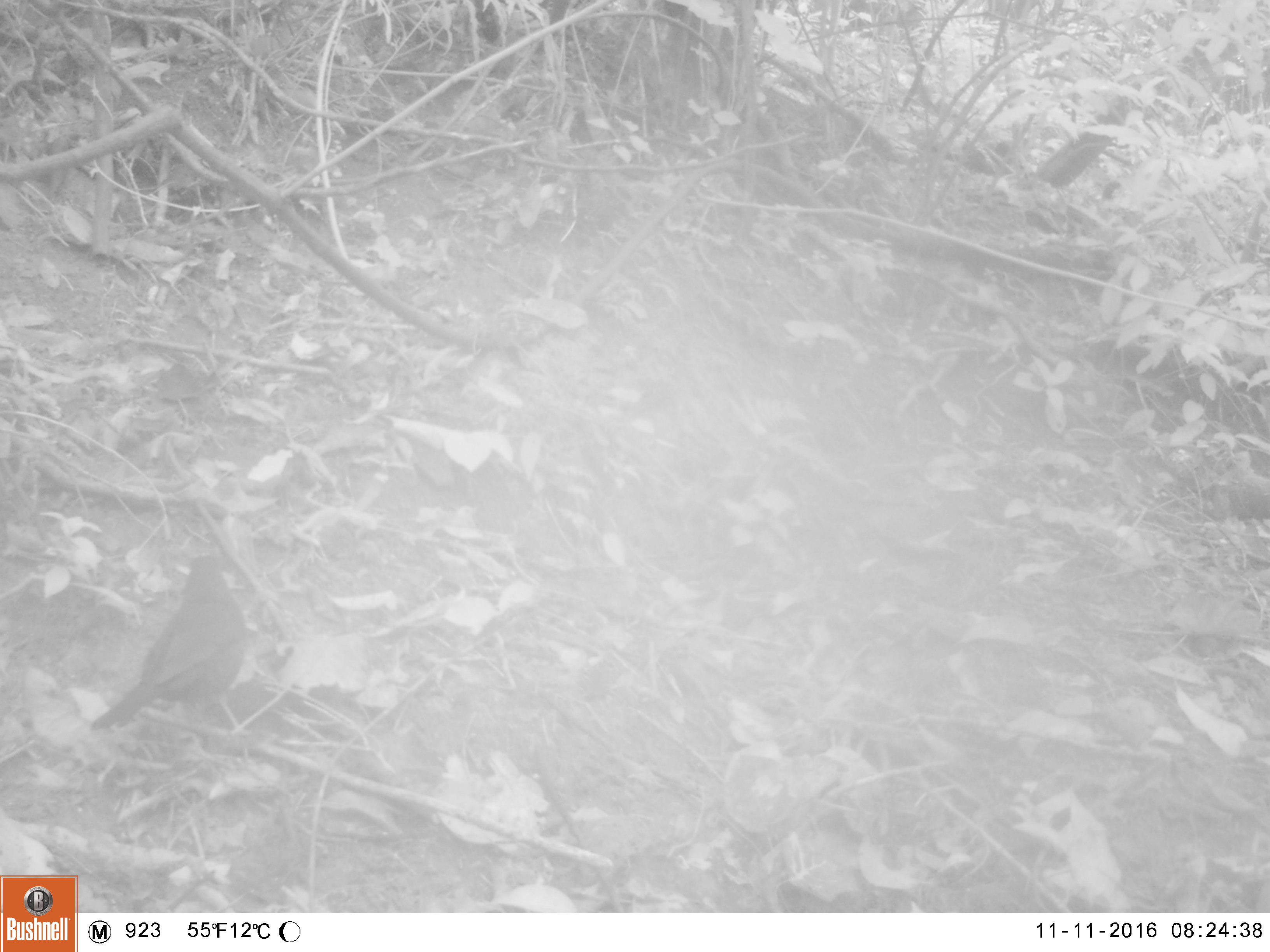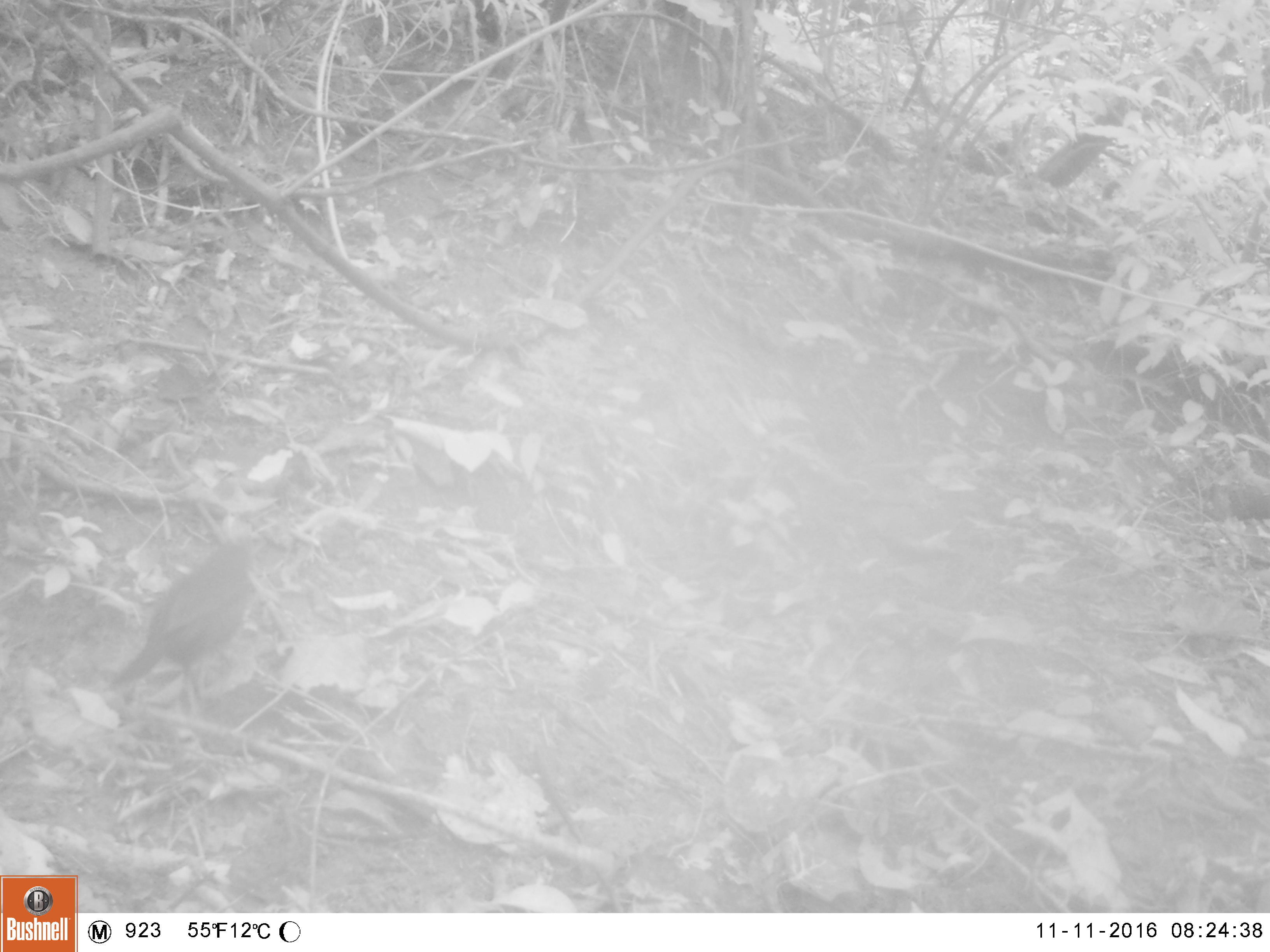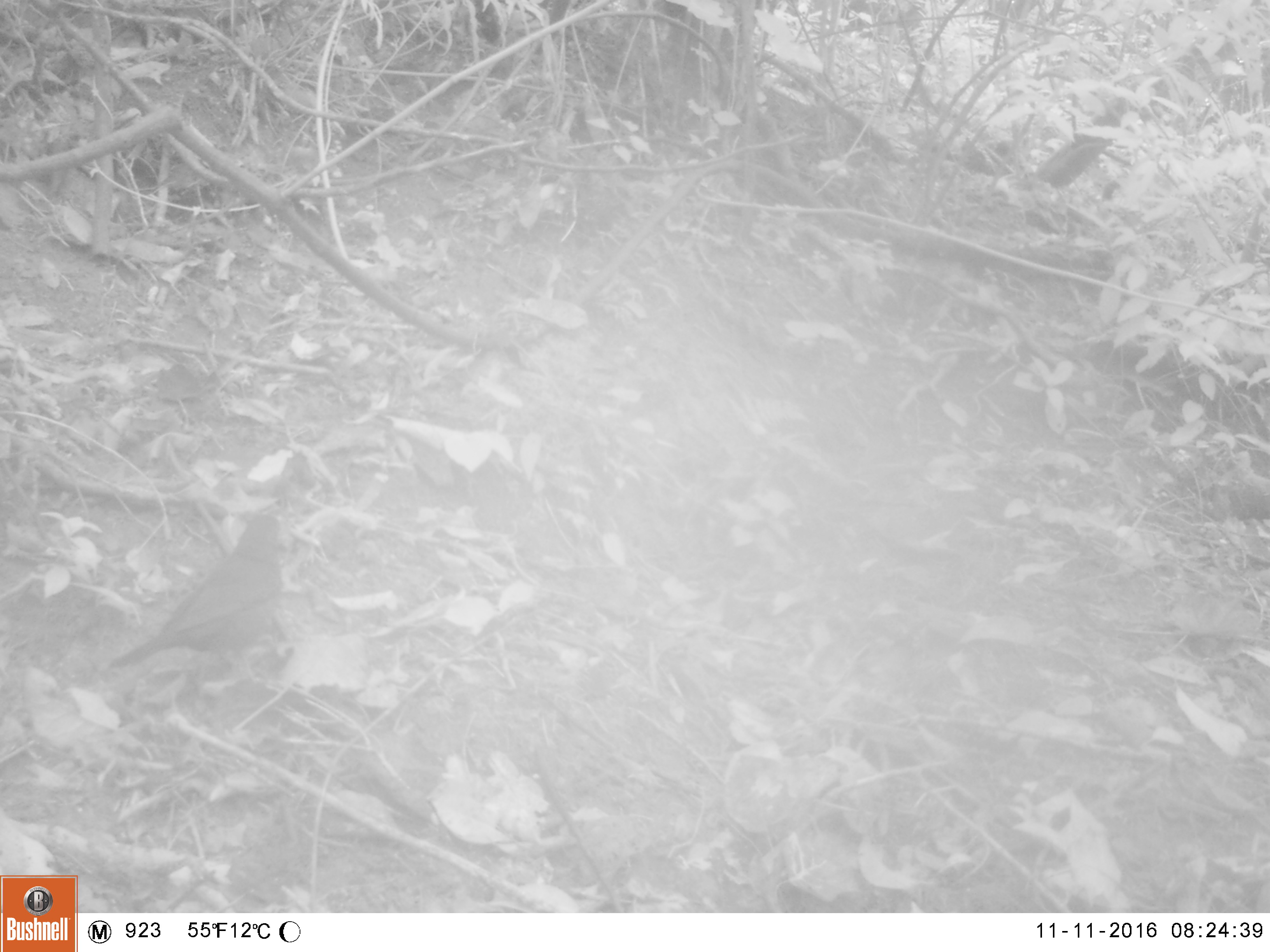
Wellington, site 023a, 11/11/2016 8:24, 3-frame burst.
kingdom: Animalia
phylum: Chordata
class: Aves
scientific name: Aves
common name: bird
Bird (Aves).